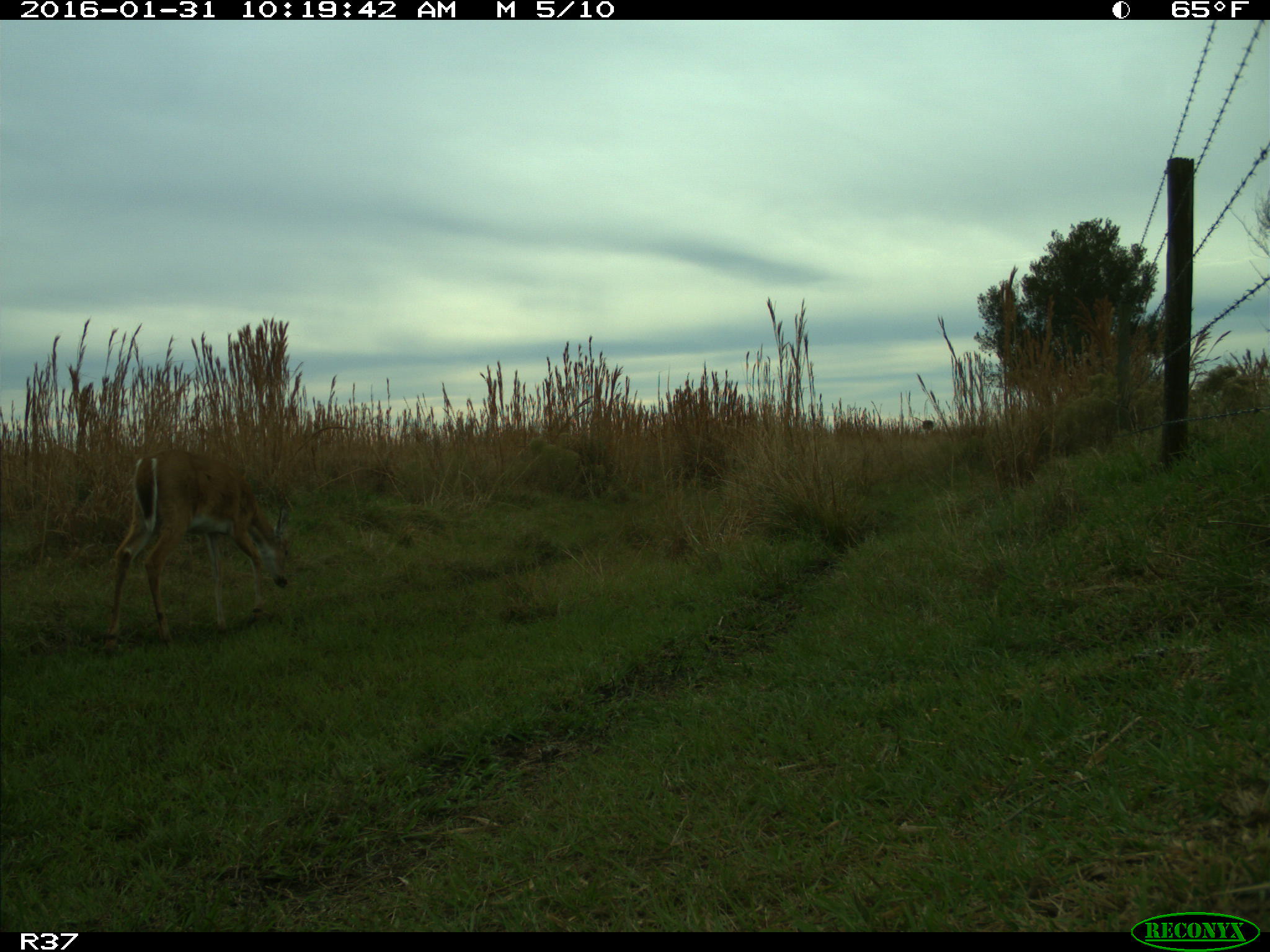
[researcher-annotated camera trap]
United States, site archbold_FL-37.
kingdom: Animalia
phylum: Chordata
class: Mammalia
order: Artiodactyla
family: Cervidae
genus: Odocoileus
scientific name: Odocoileus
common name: deer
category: unidentified deer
Unidentified deer (deer) (Odocoileus).